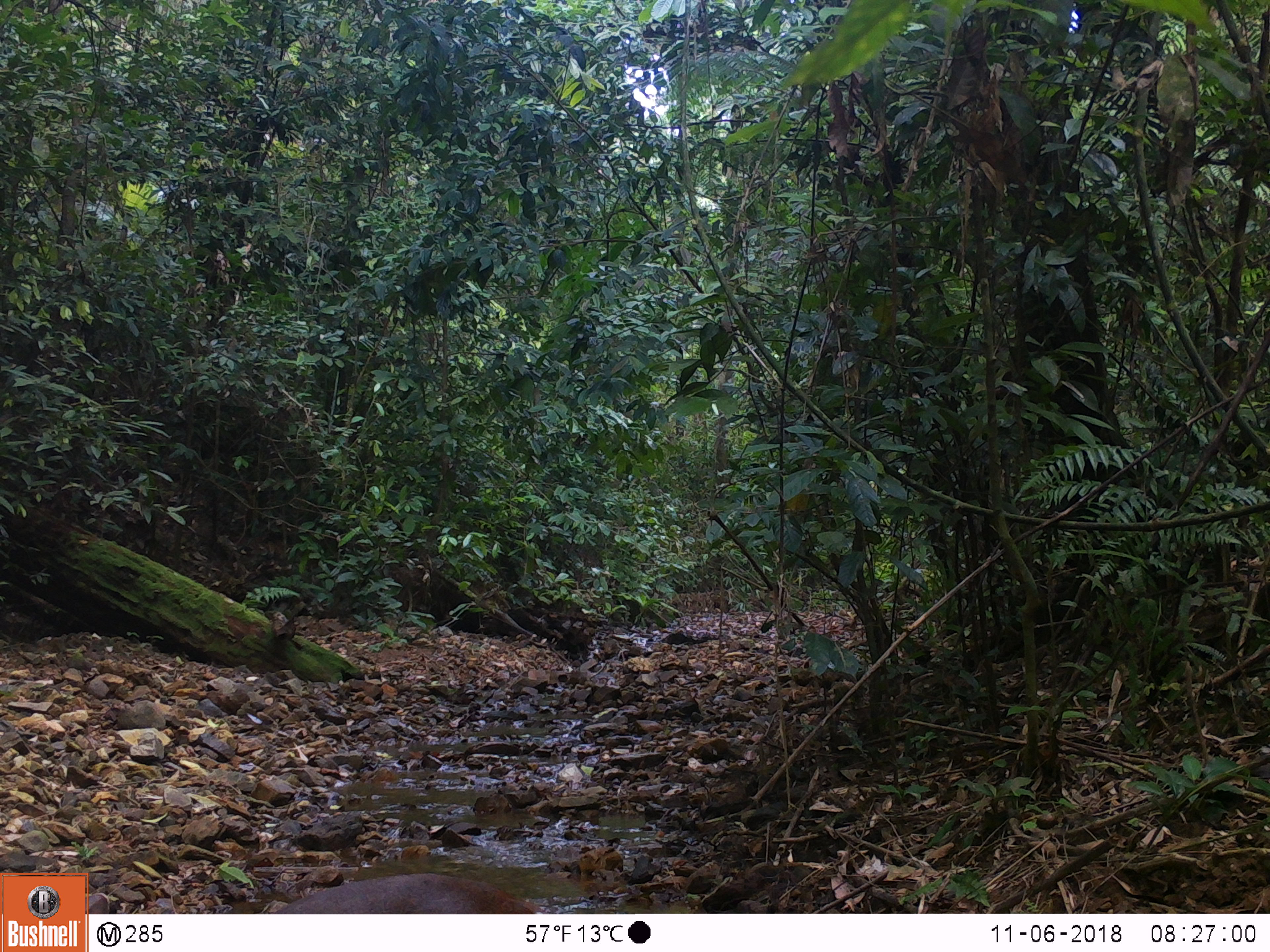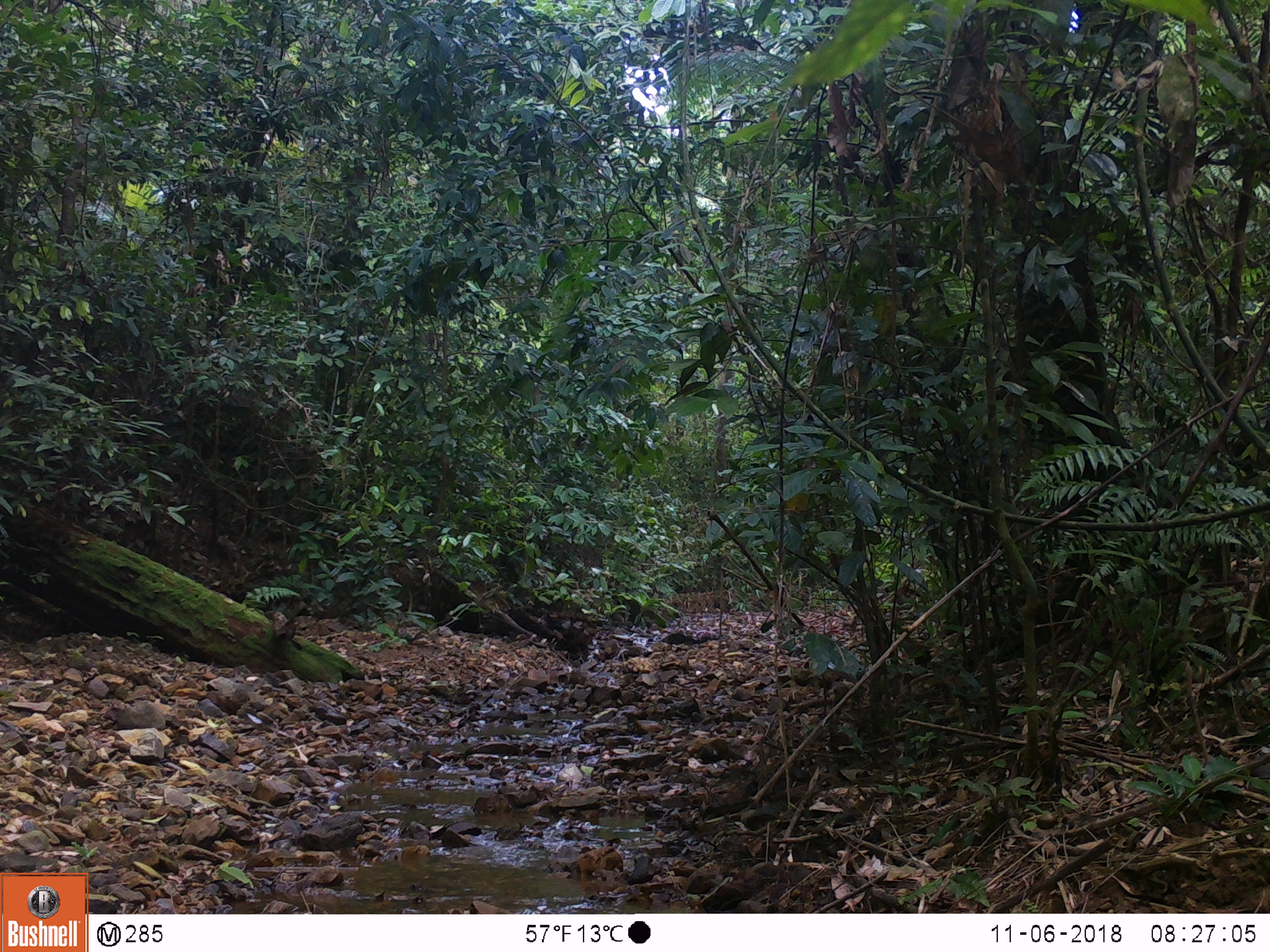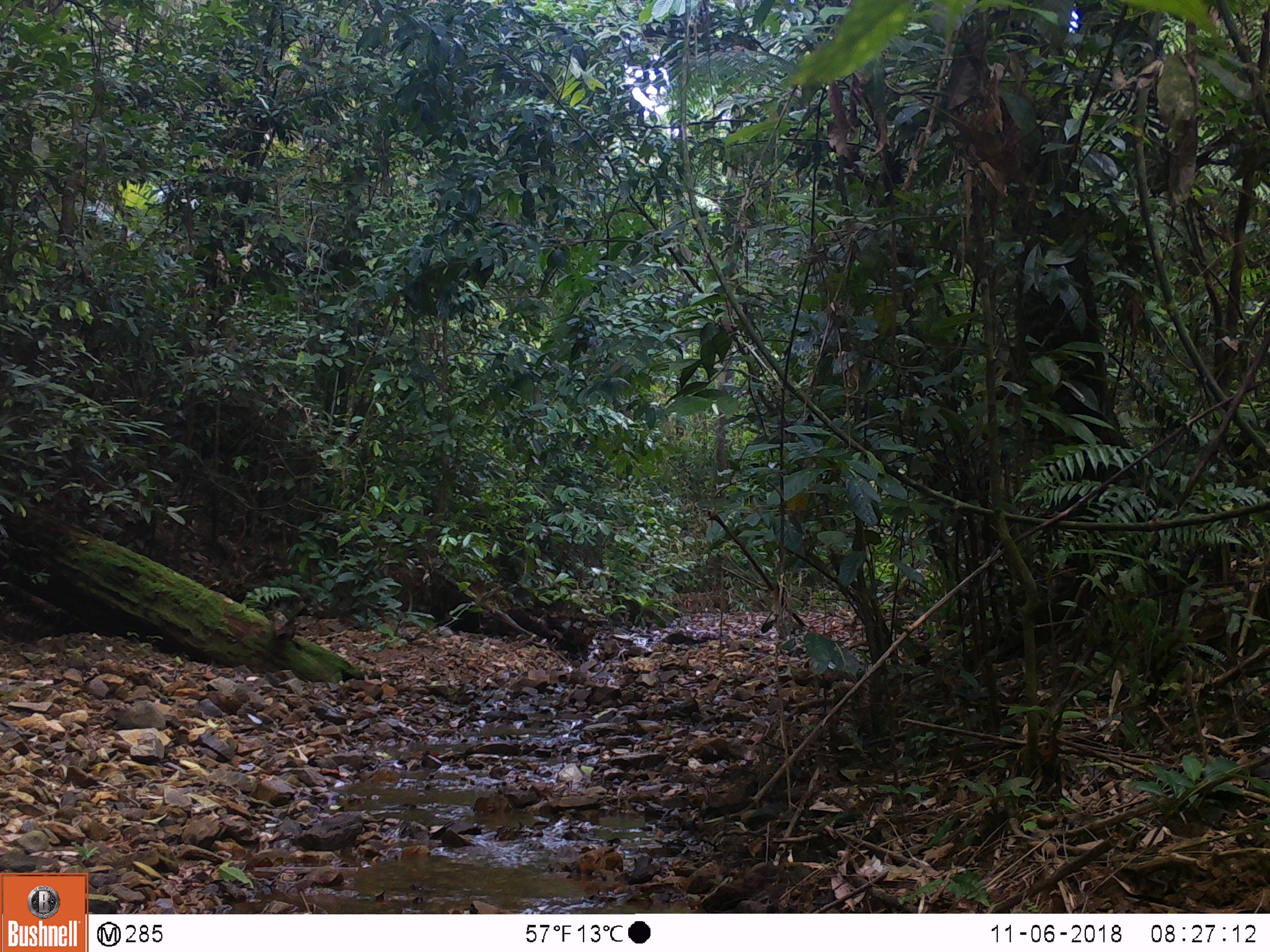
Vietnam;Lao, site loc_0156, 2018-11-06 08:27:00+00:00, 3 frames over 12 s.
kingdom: Animalia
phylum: Chordata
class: Mammalia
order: Artiodactyla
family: Cervidae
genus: Muntiacus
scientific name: Muntiacus rooseveltorum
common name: roosevelt's muntjac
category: roosevelts muntjac group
Roosevelts muntjac group (roosevelt's muntjac) (Muntiacus rooseveltorum). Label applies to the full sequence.